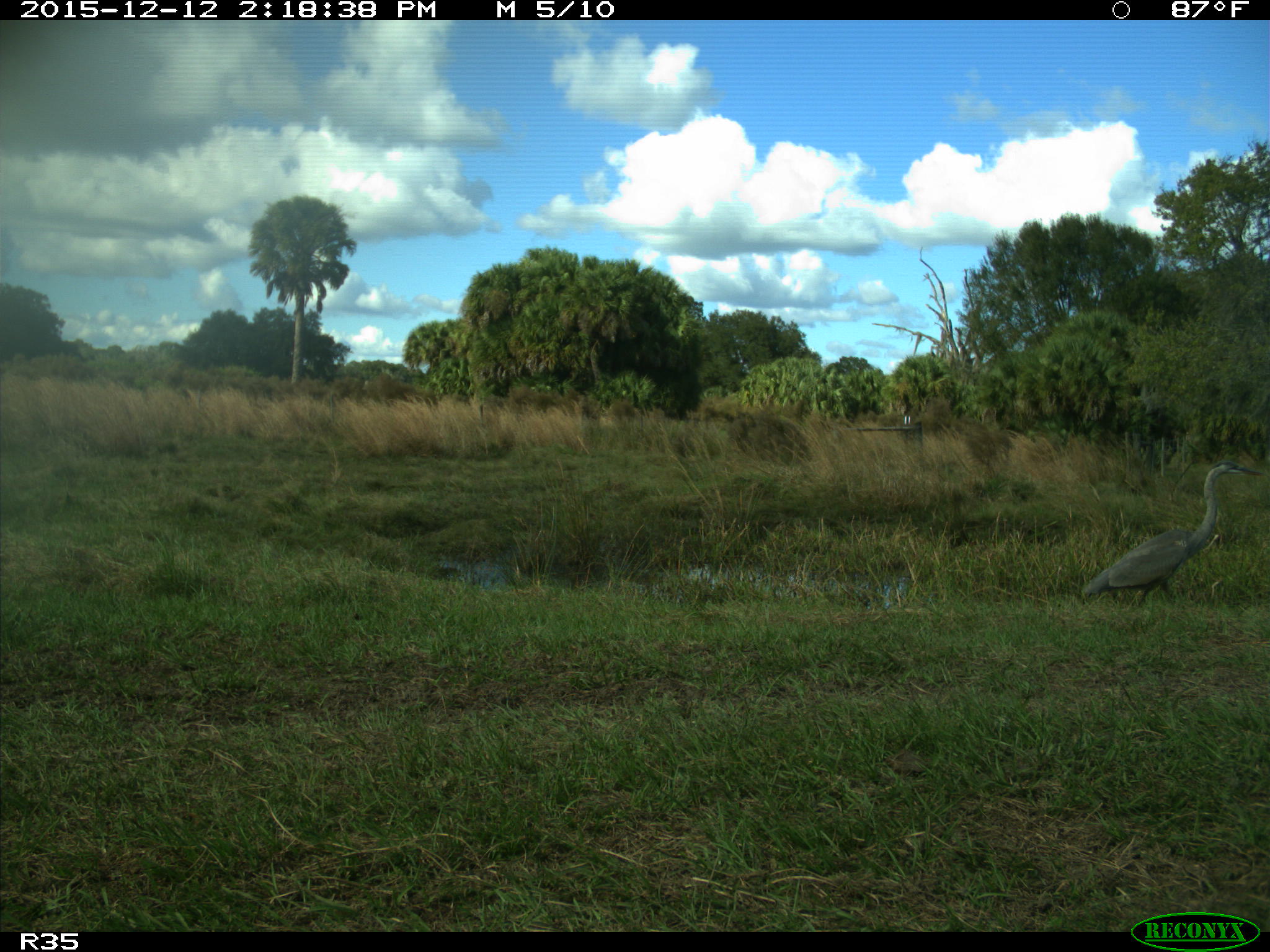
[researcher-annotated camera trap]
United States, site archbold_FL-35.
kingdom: Animalia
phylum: Chordata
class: Aves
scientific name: Aves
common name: birds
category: unidentified bird